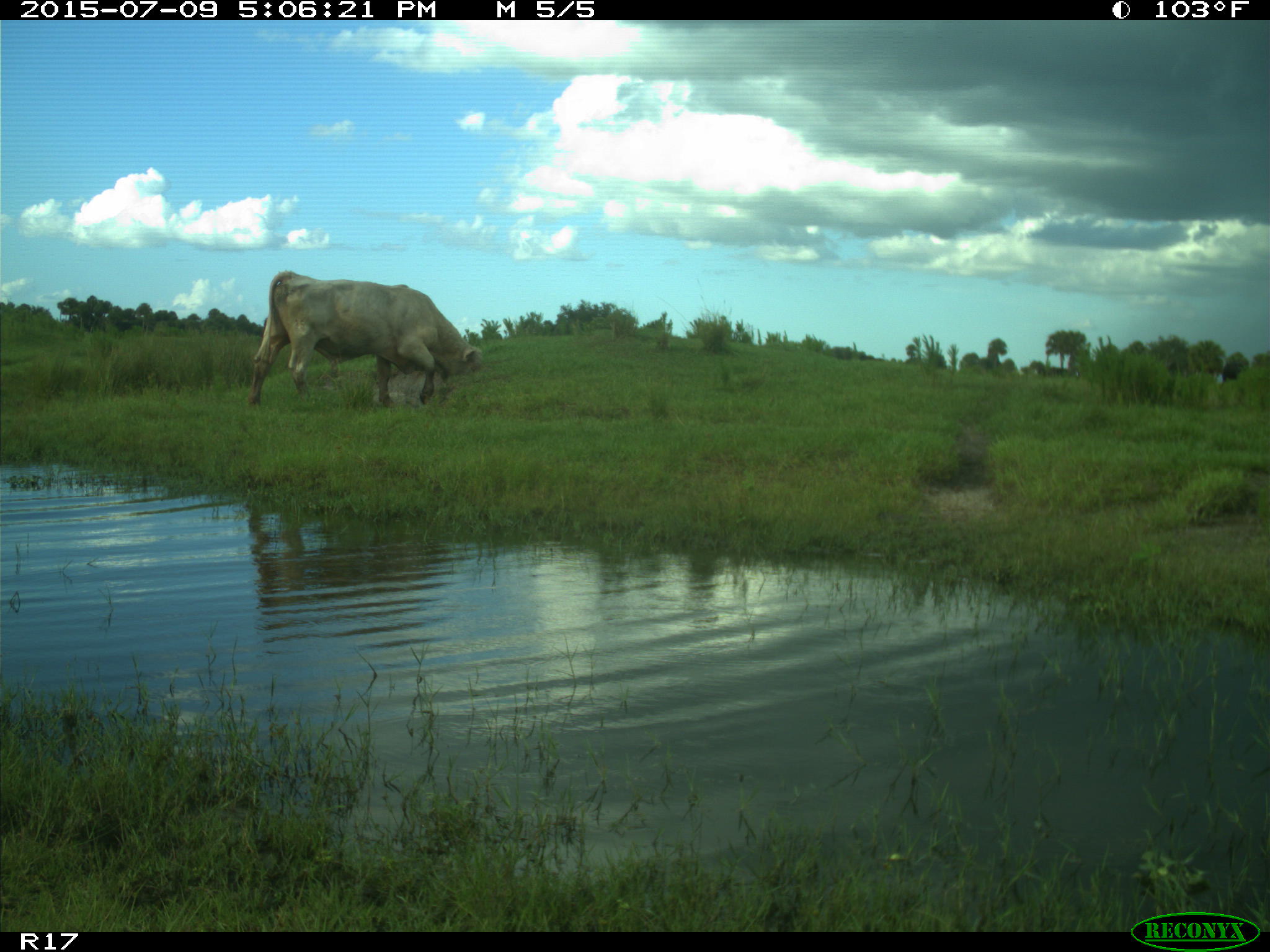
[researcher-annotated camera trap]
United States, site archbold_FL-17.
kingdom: Animalia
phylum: Chordata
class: Mammalia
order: Artiodactyla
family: Bovidae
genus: Bos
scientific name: Bos taurus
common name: domestic cow